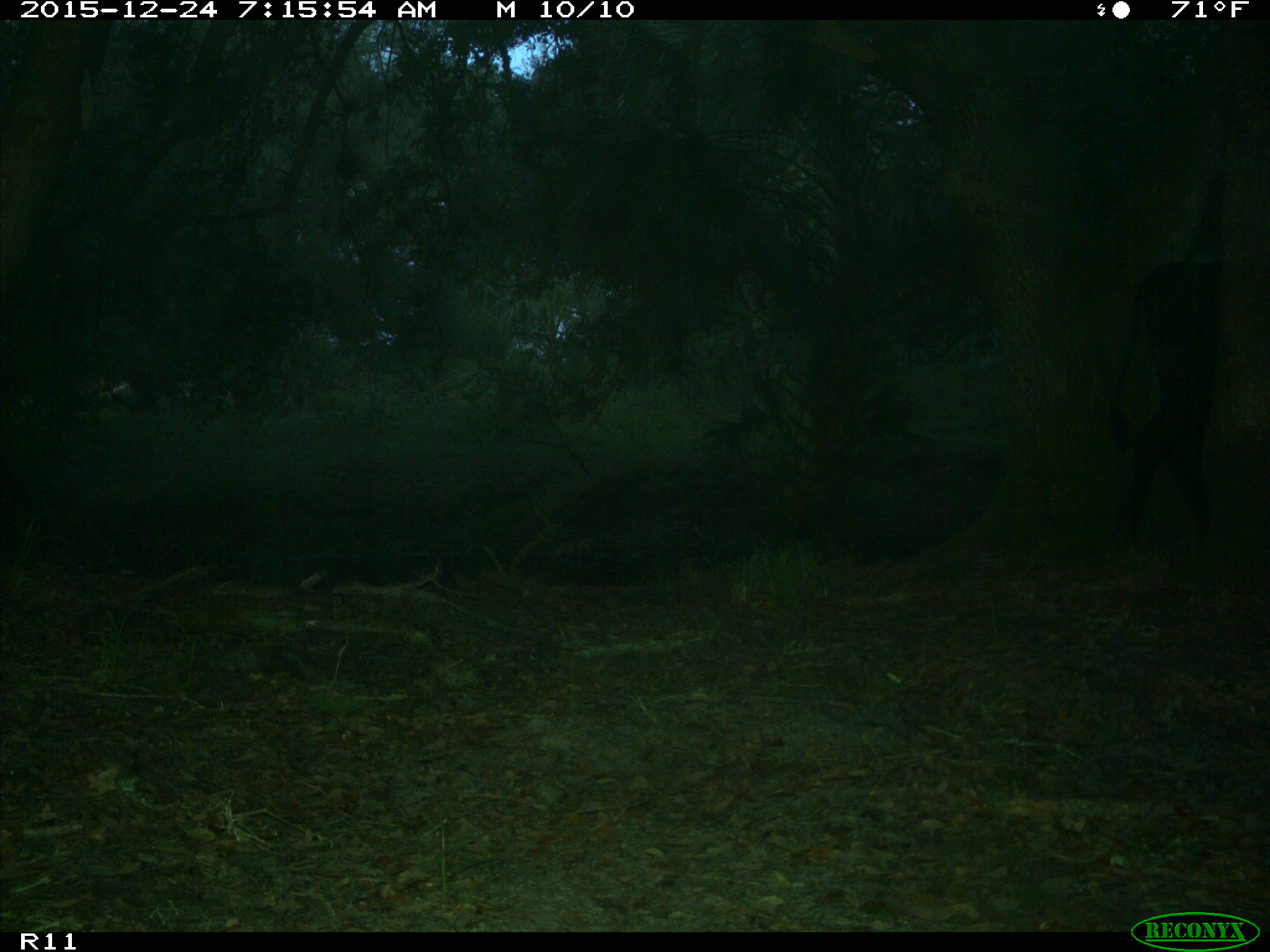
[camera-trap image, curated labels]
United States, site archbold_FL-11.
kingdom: Animalia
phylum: Chordata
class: Mammalia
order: Artiodactyla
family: Bovidae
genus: Bos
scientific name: Bos taurus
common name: domestic cow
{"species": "Bos taurus (domestic cow)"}